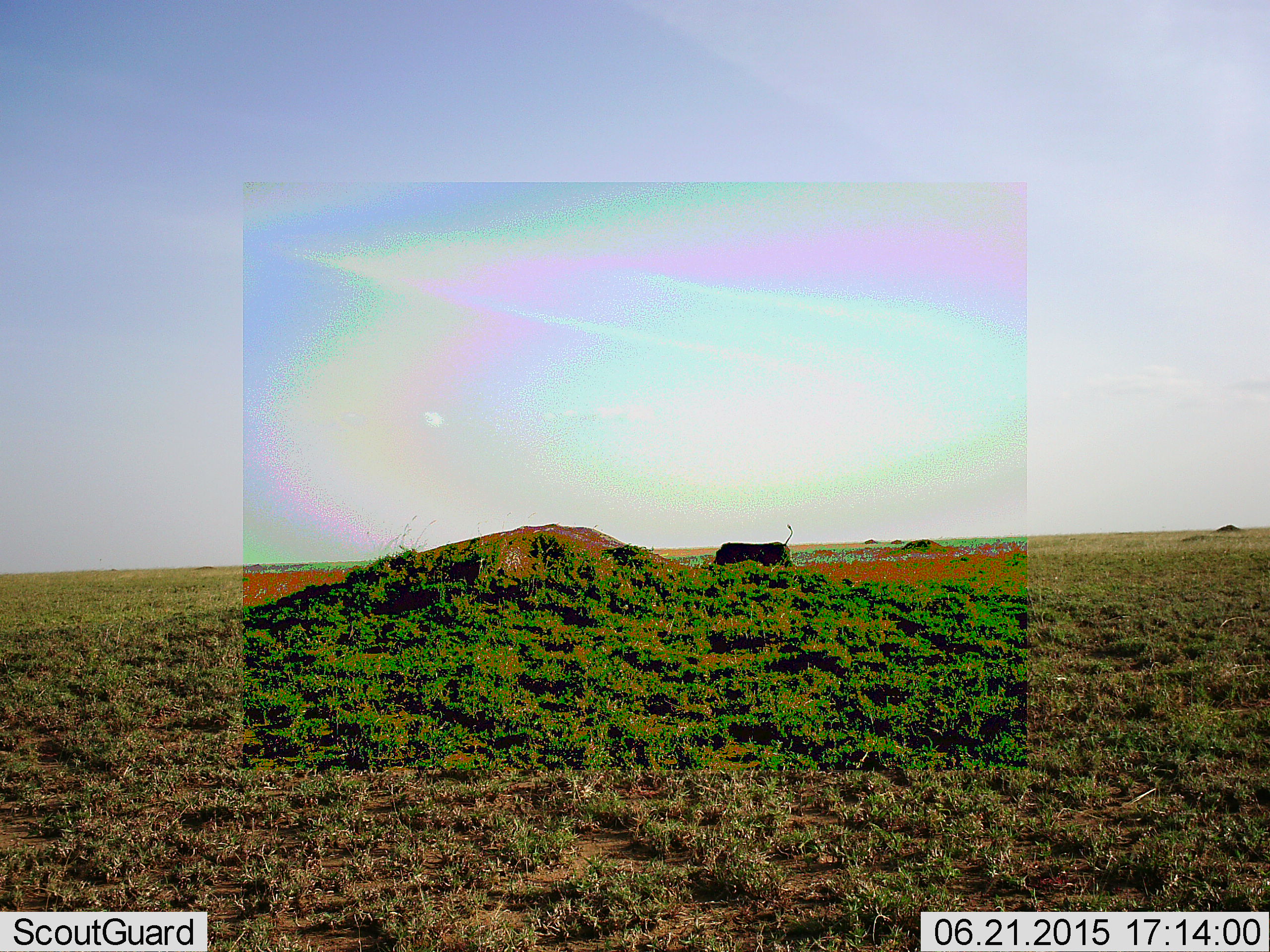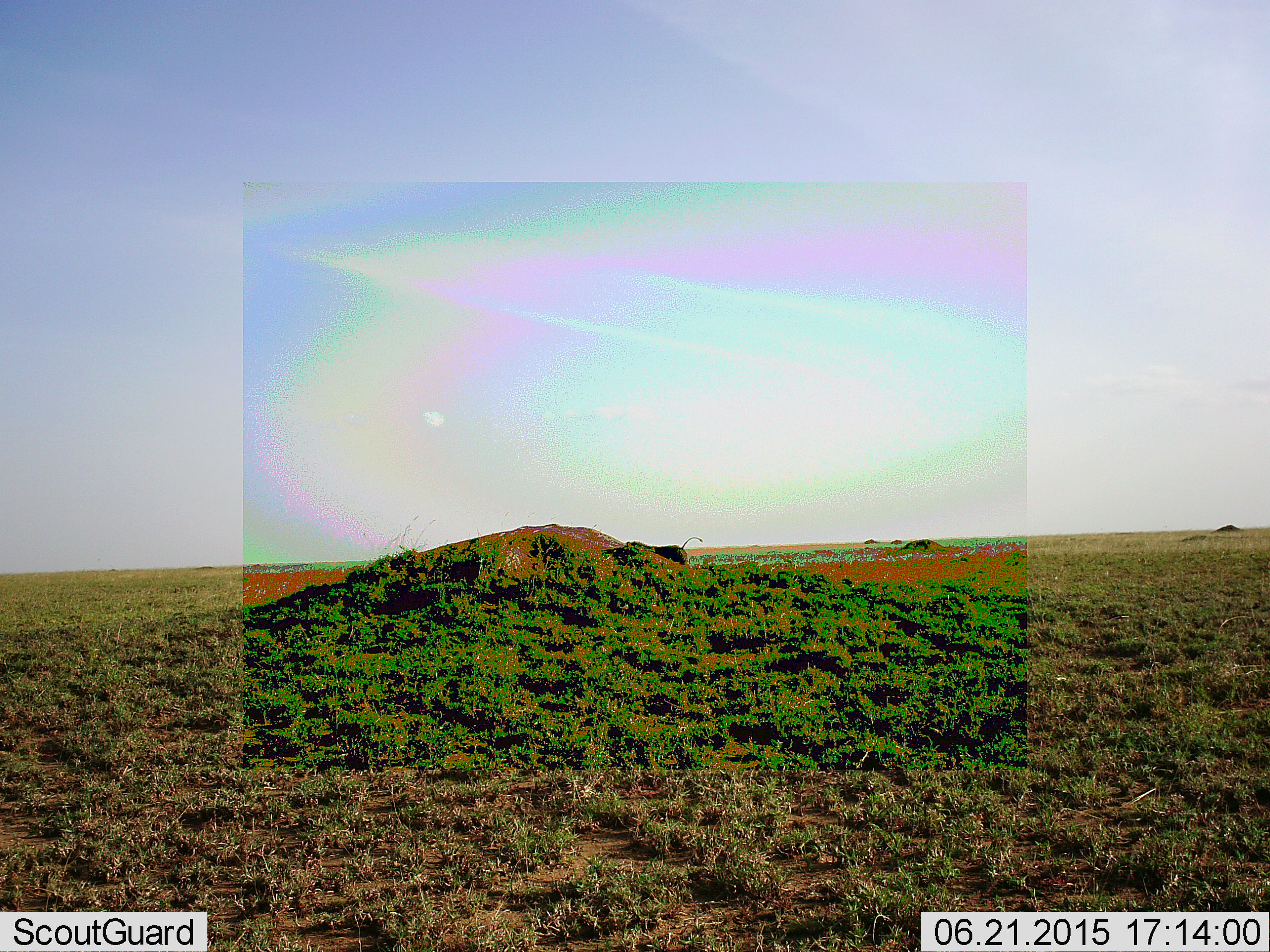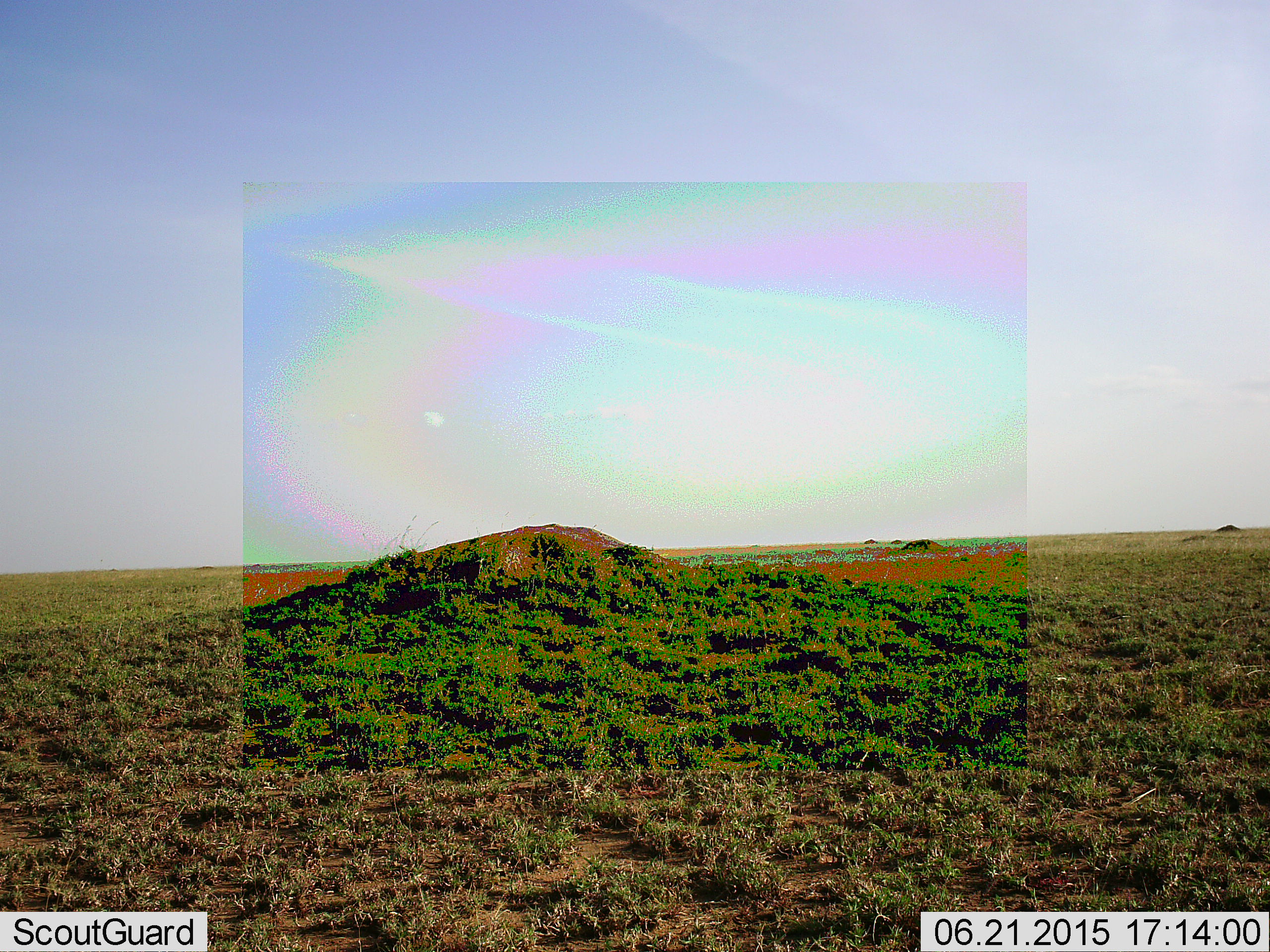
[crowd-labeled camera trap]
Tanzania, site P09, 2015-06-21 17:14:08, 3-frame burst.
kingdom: Animalia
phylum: Chordata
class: Mammalia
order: Artiodactyla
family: Suidae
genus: Phacochoerus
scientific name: Phacochoerus africanus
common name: warthog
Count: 1.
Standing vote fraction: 9%.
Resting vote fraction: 0%.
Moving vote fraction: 100%.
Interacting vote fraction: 0%.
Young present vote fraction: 0%.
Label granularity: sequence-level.